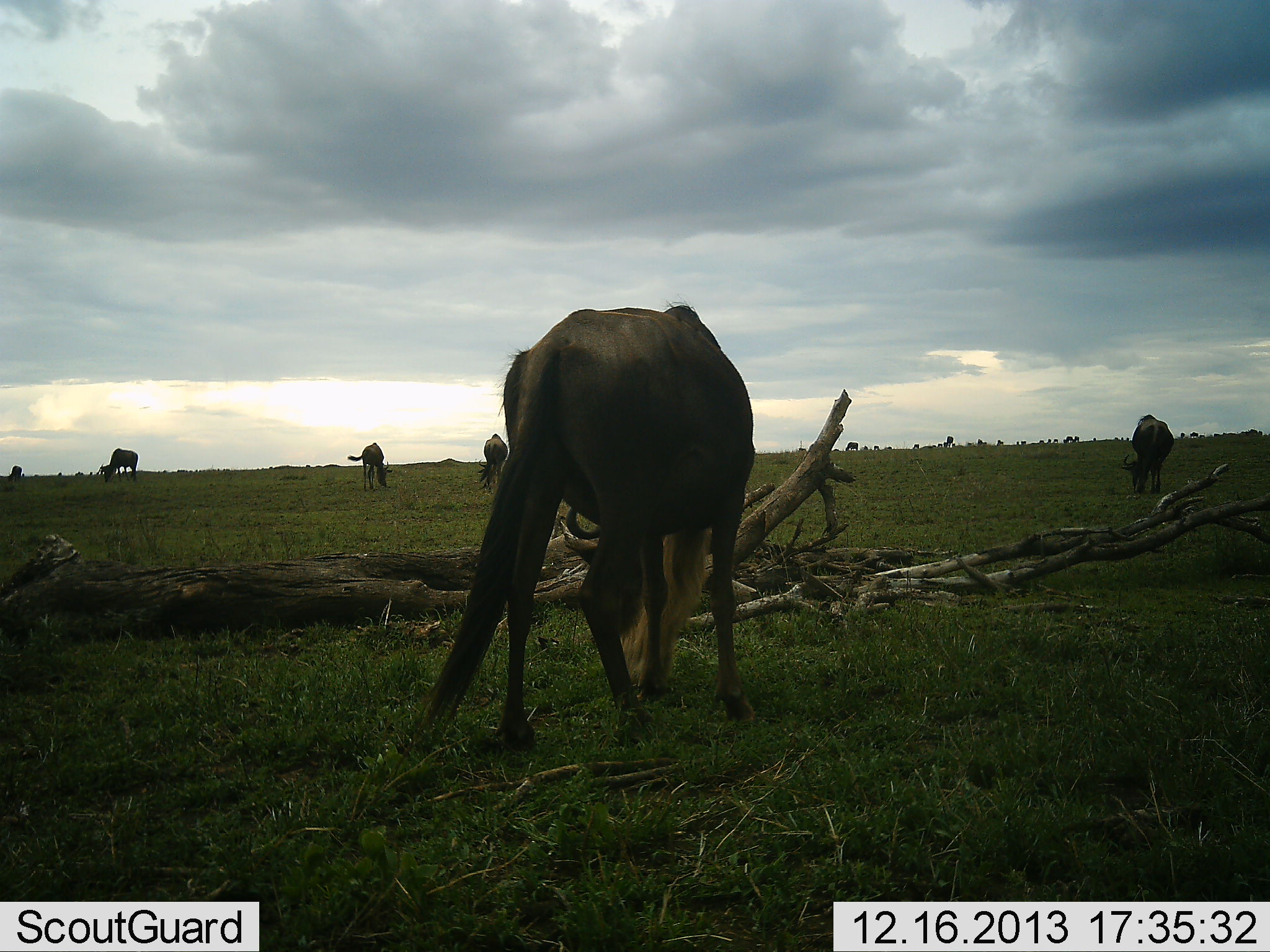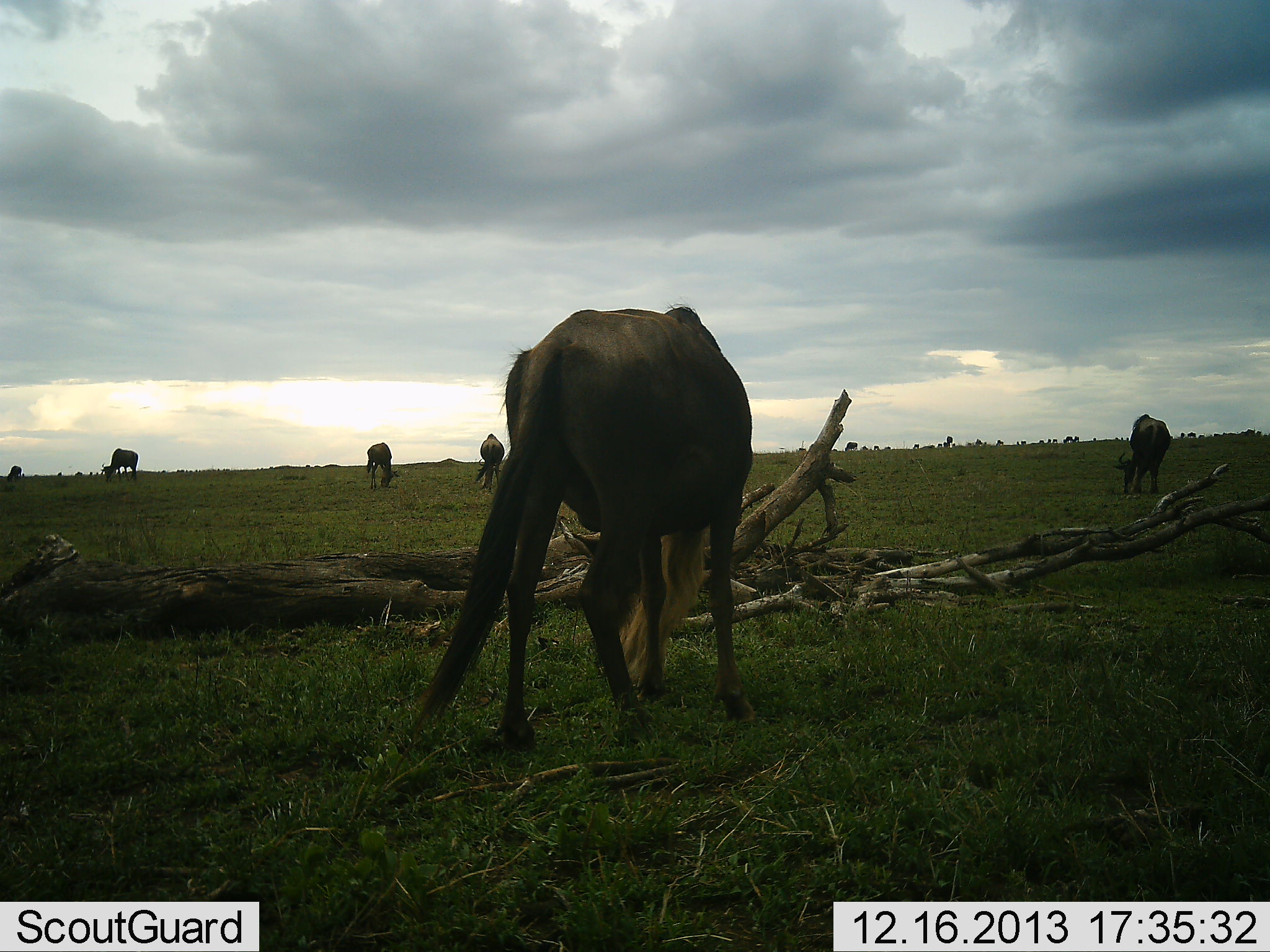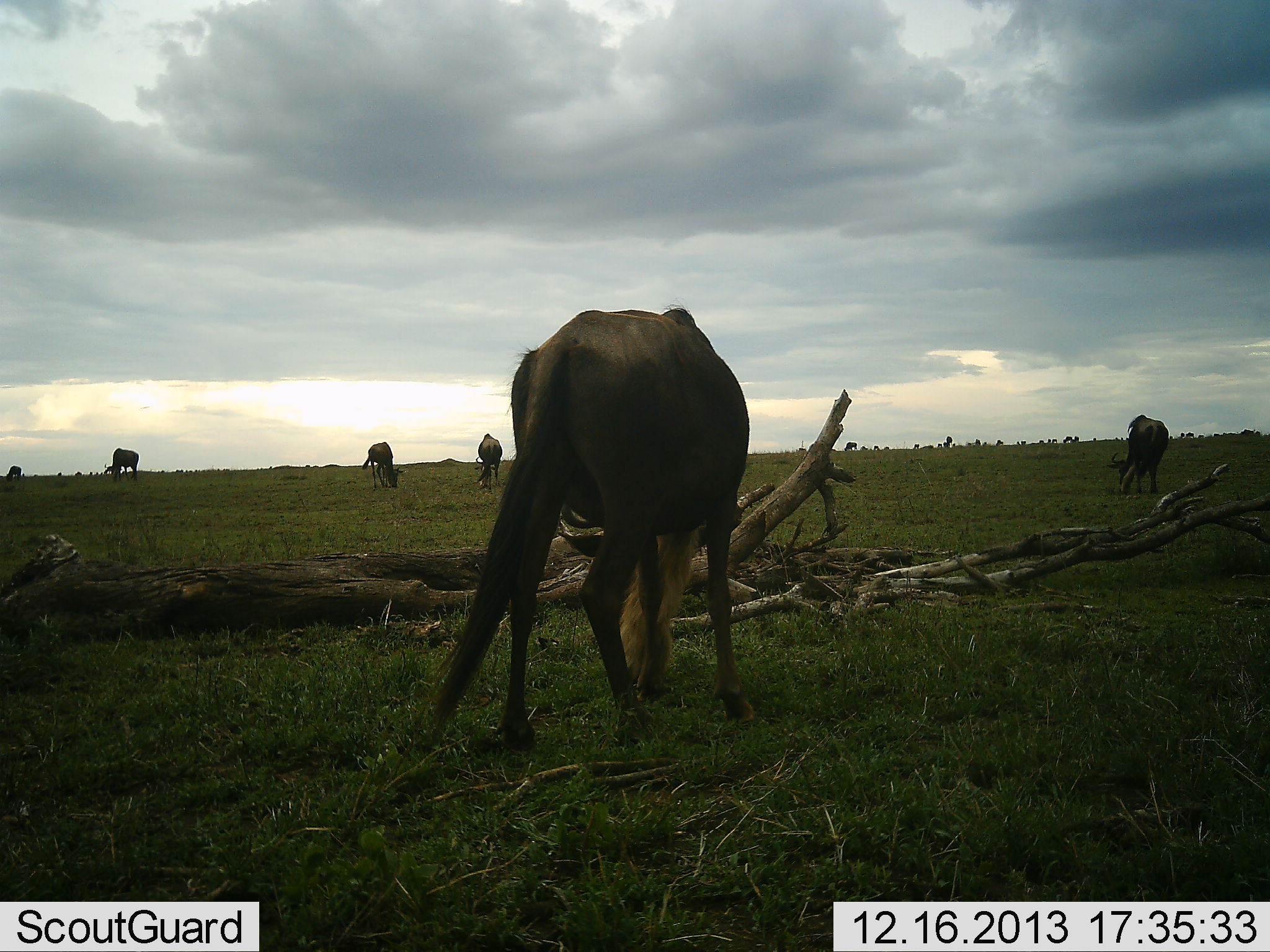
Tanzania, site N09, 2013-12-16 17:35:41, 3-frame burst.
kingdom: Animalia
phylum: Chordata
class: Mammalia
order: Artiodactyla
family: Bovidae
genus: Connochaetes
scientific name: Connochaetes taurinus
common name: blue wildebeest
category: wildebeest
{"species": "wildebeest (blue wildebeest) (Connochaetes taurinus)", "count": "7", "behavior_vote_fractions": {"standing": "30%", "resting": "10%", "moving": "10%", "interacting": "10%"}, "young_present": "0%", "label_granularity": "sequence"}